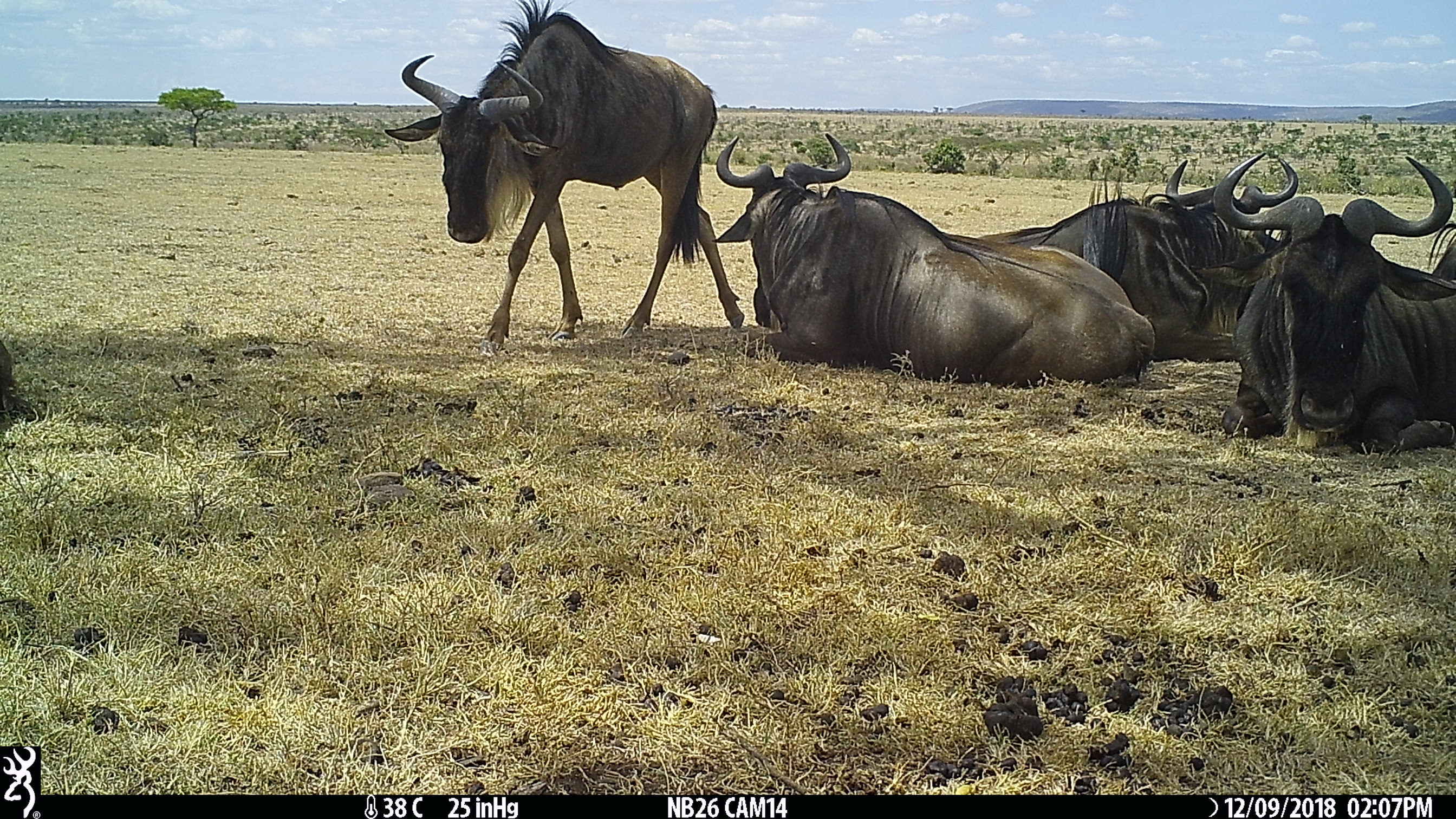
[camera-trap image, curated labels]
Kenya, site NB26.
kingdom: Animalia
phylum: Chordata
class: Mammalia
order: Artiodactyla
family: Bovidae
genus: Connochaetes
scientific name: Connochaetes taurinus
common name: blue wildebeest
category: wildebeest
Wildebeest (blue wildebeest) (Connochaetes taurinus).